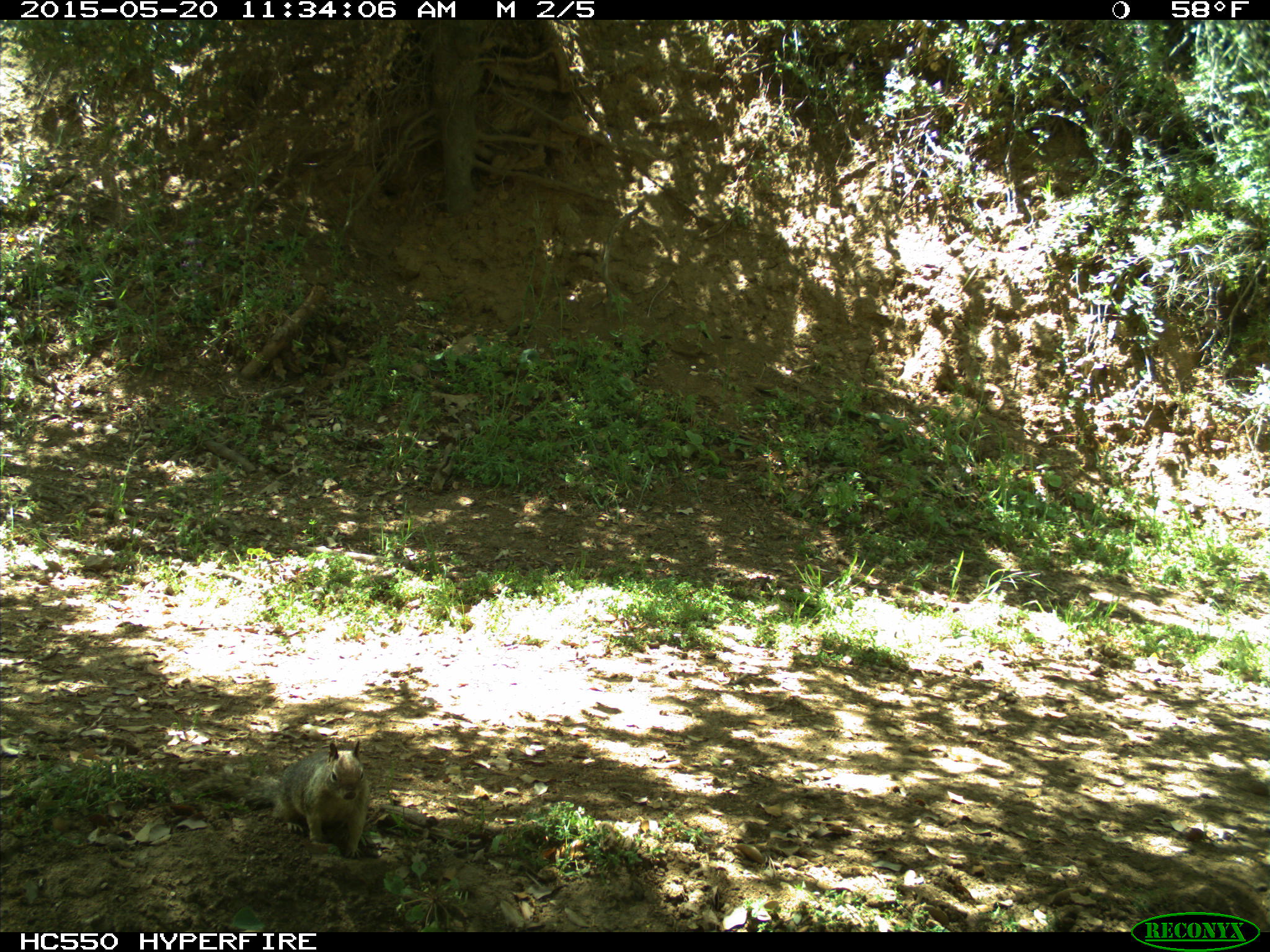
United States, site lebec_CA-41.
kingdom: Animalia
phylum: Chordata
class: Mammalia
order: Rodentia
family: Sciuridae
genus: Otospermophilus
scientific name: Otospermophilus beecheyi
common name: california ground squirrel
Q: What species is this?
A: Otospermophilus beecheyi (california ground squirrel).